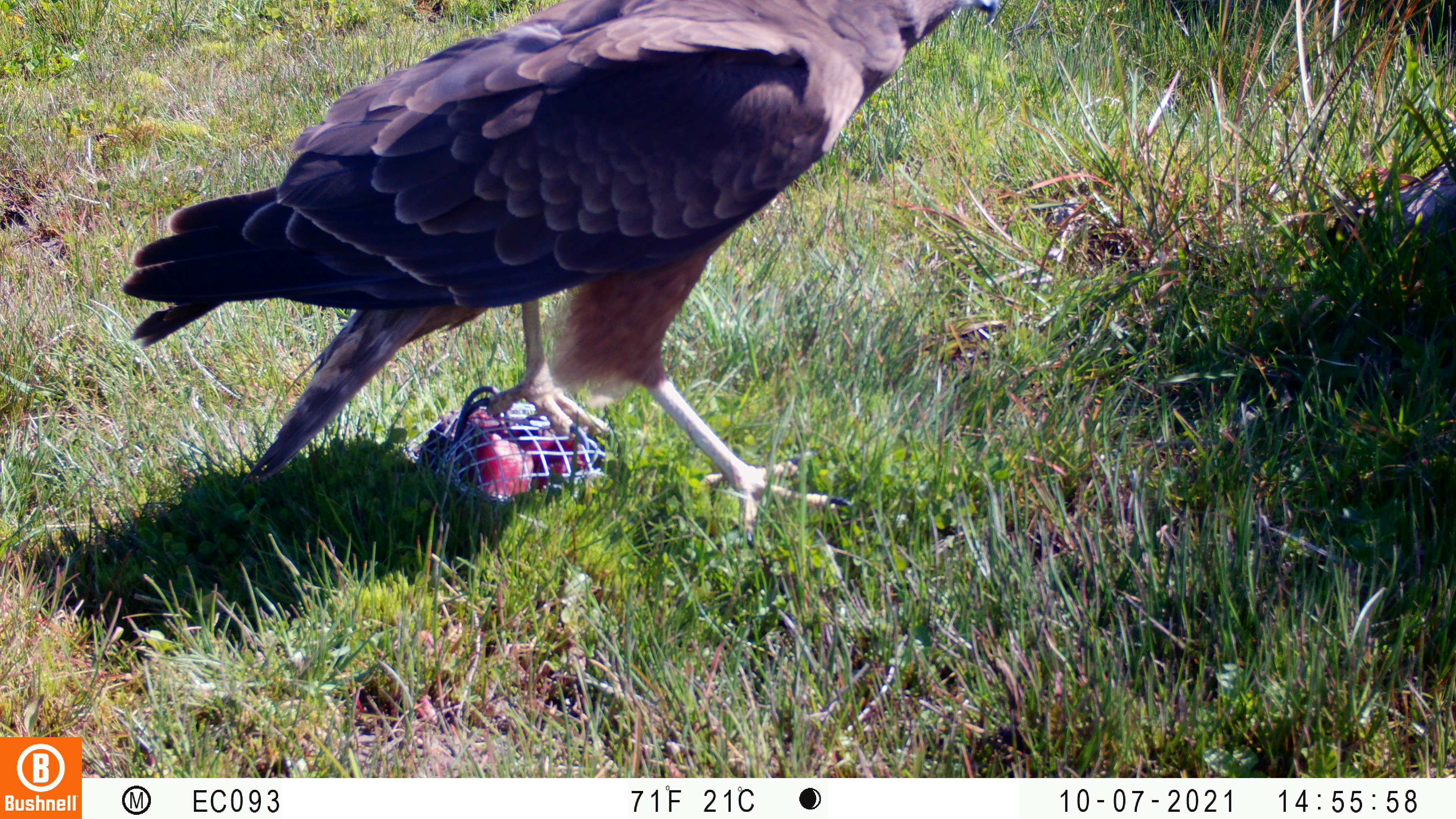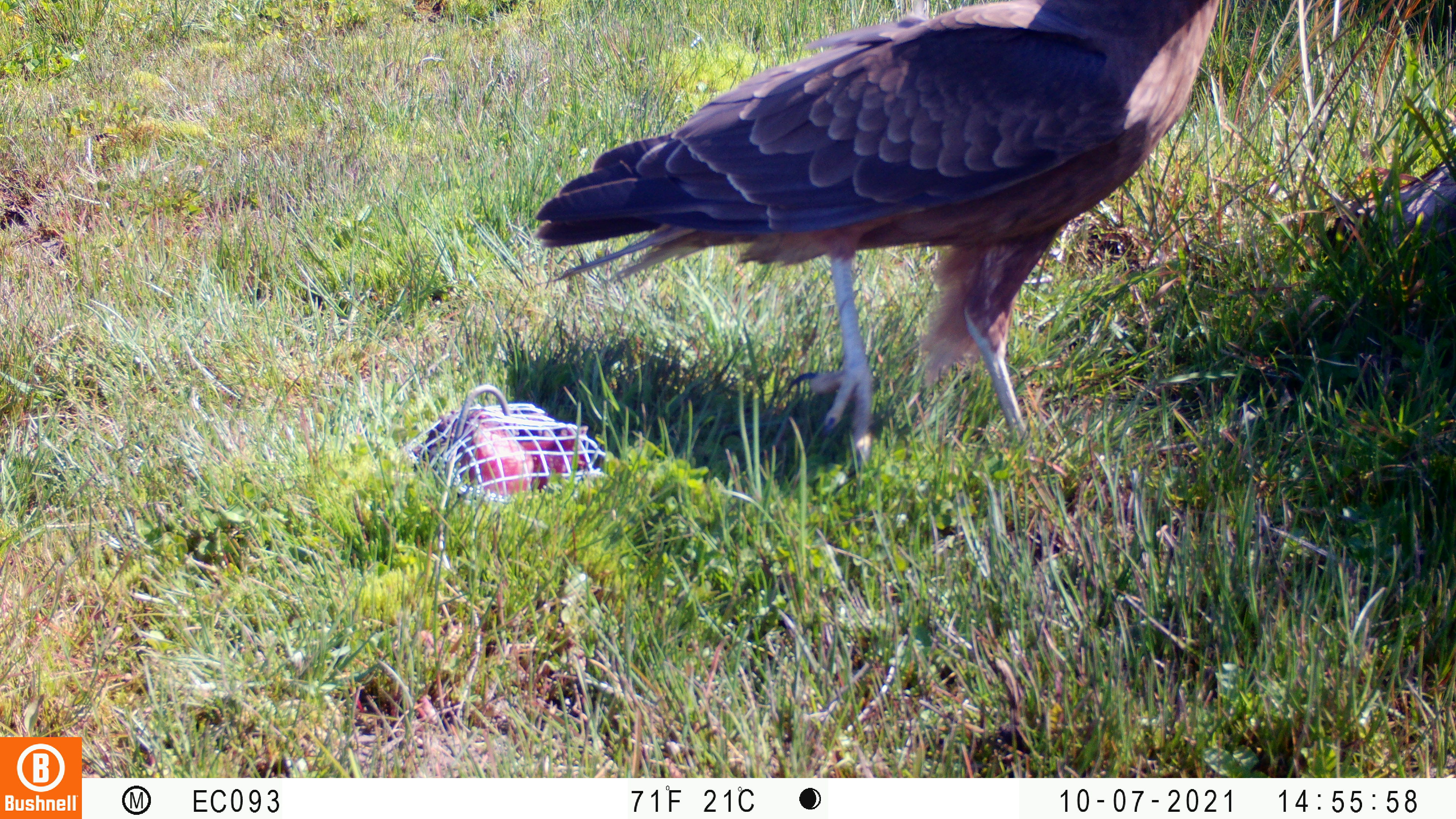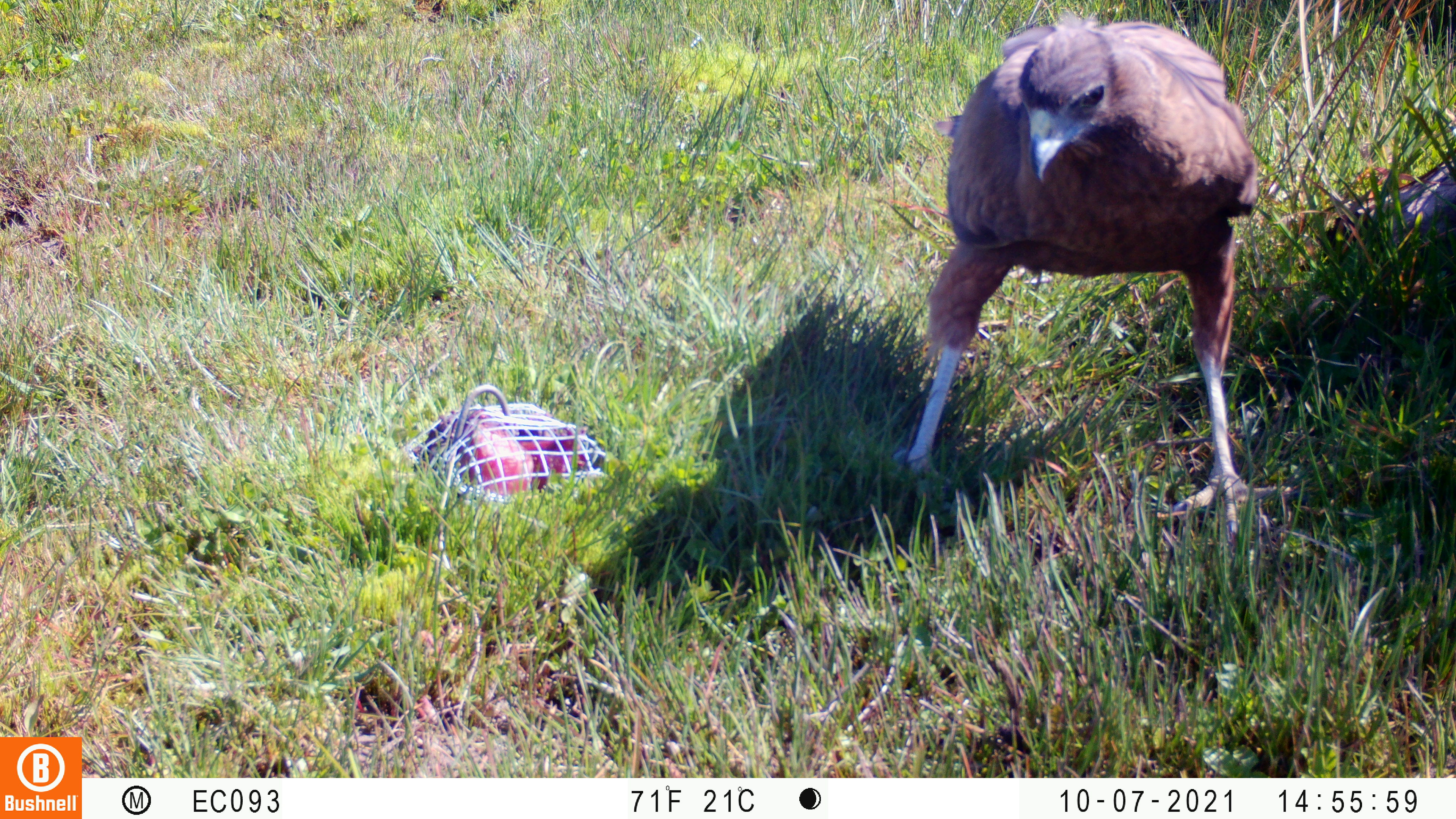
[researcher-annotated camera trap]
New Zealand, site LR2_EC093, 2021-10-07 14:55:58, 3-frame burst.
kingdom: Animalia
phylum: Chordata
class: Aves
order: Accipitriformes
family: Accipitridae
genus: Circus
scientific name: Circus approximans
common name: swamp harrier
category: harrier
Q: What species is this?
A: Harrier (swamp harrier) (Circus approximans).